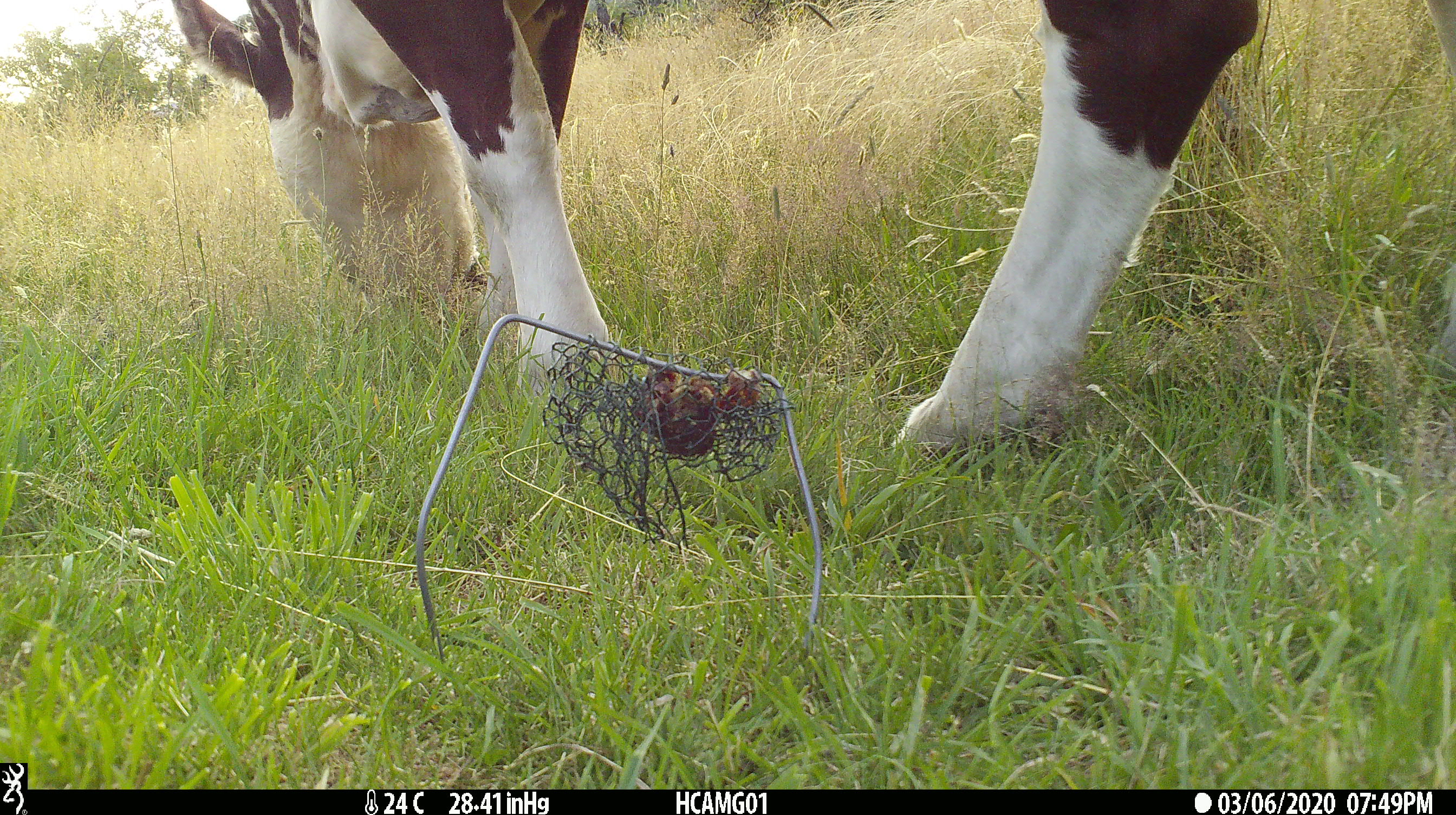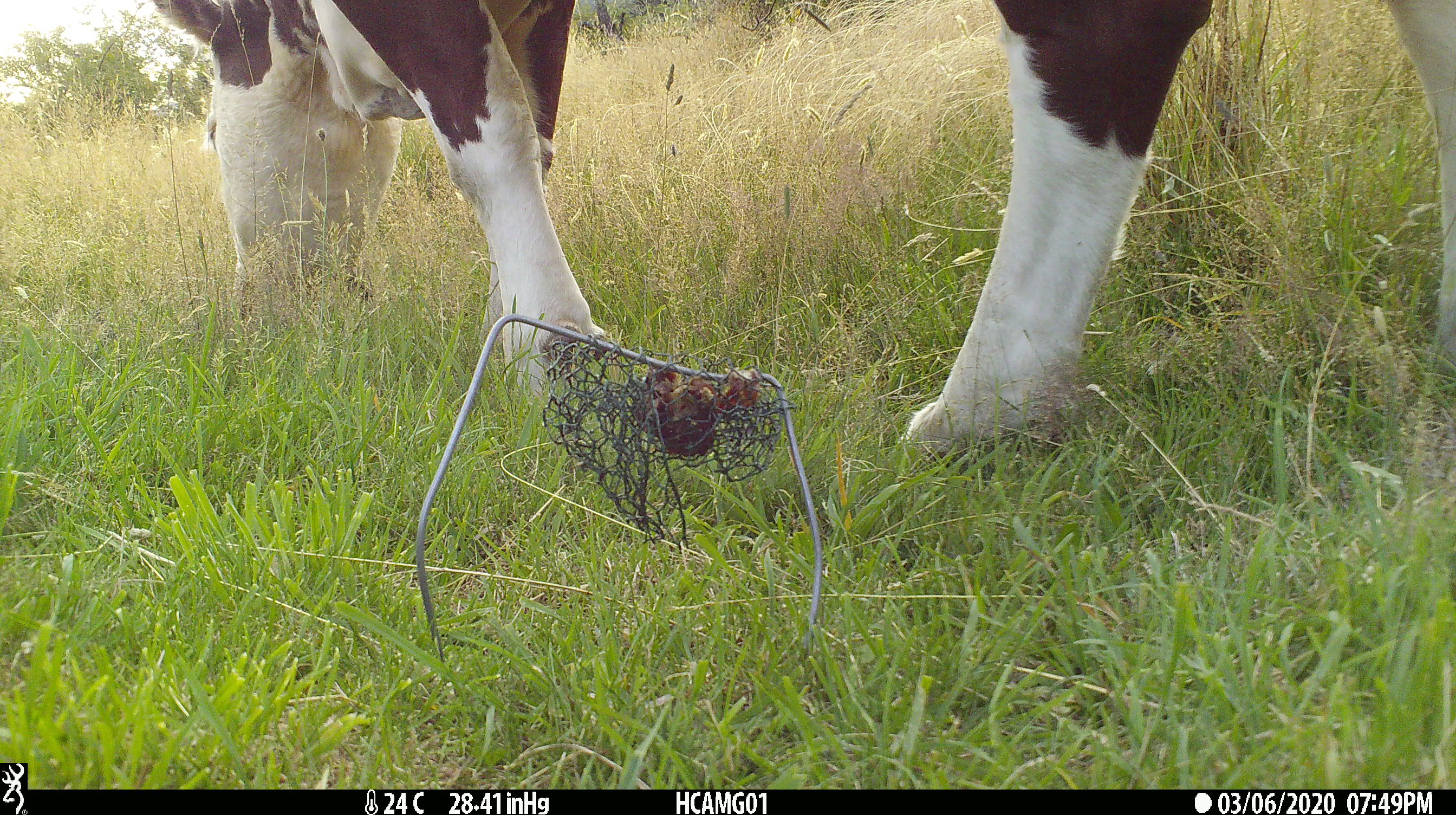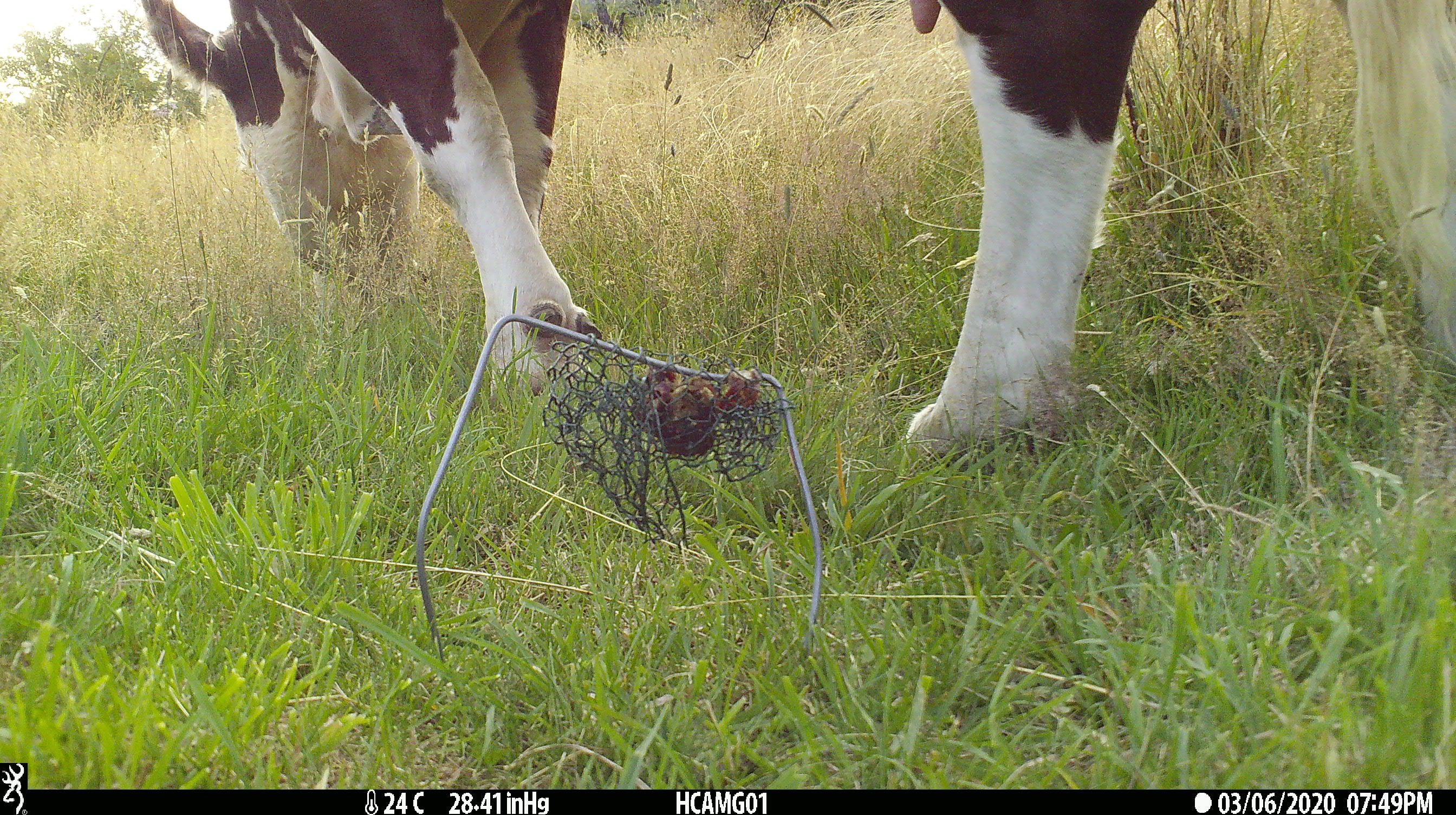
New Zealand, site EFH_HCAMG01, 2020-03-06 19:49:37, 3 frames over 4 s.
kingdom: Animalia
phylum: Chordata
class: Mammalia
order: Artiodactyla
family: Bovidae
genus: Bos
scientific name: Bos taurus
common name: domestic cow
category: cow